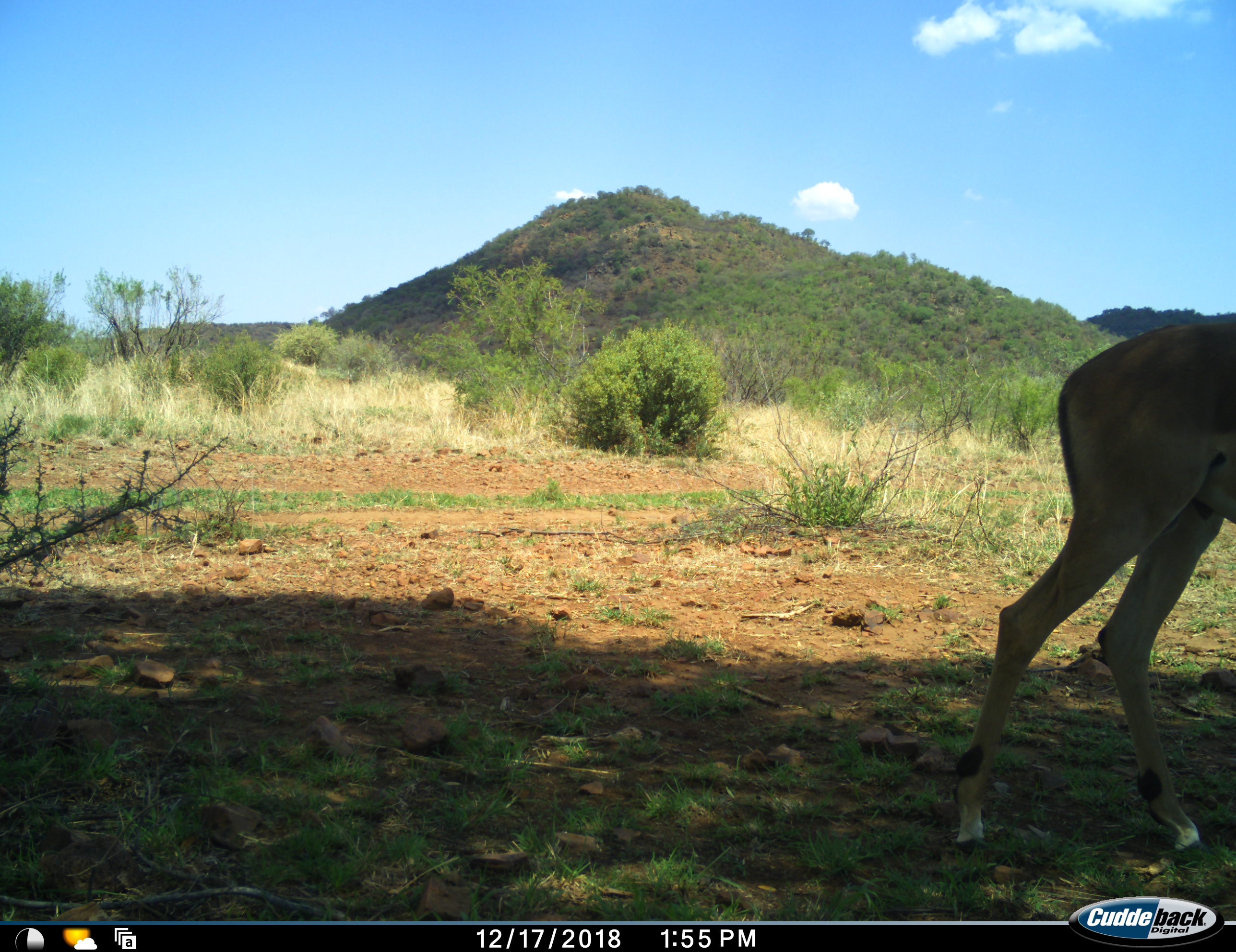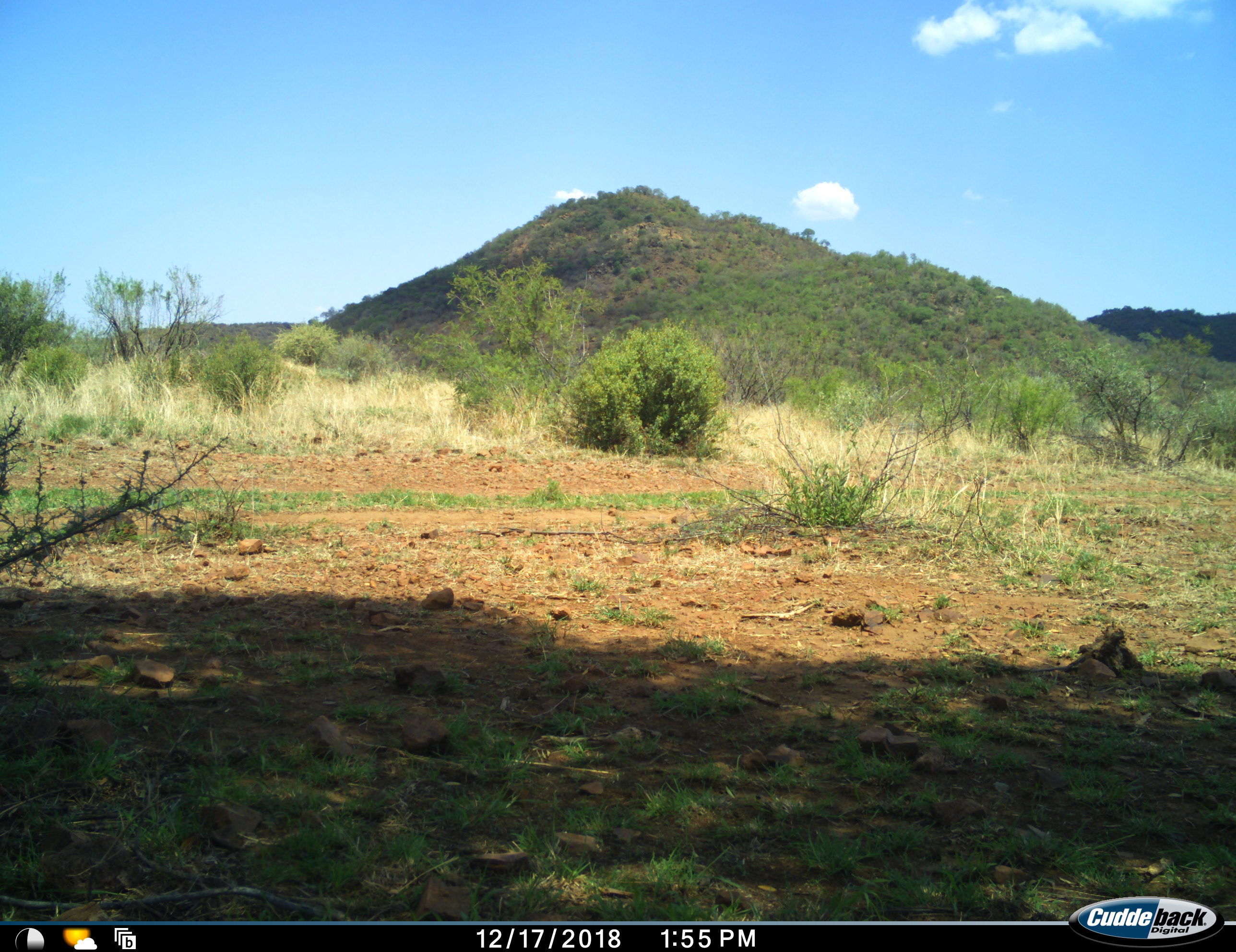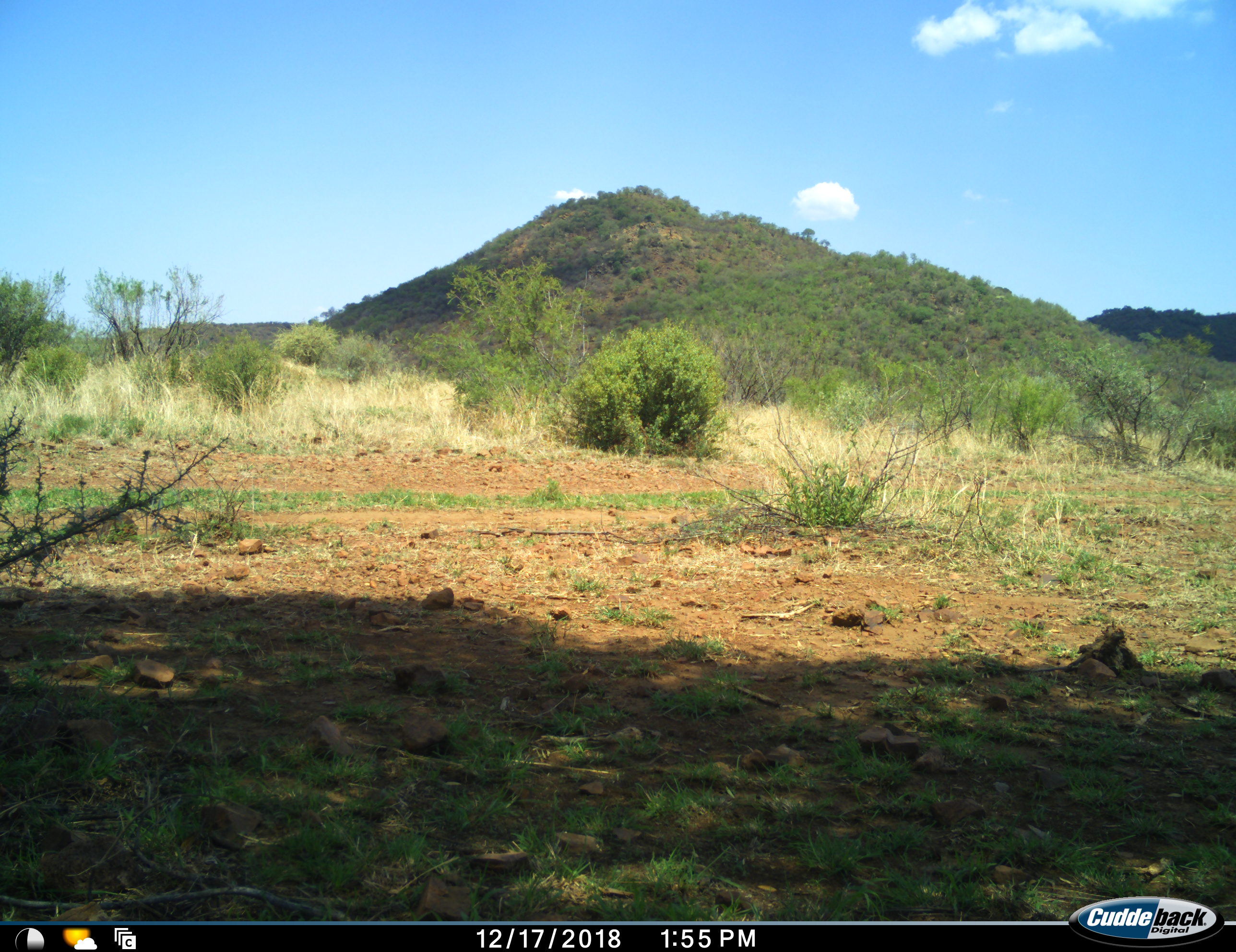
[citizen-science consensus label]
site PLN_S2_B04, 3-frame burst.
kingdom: Animalia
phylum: Chordata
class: Mammalia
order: Artiodactyla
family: Bovidae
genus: Aepyceros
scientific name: Aepyceros melampus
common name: impala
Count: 1.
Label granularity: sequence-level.